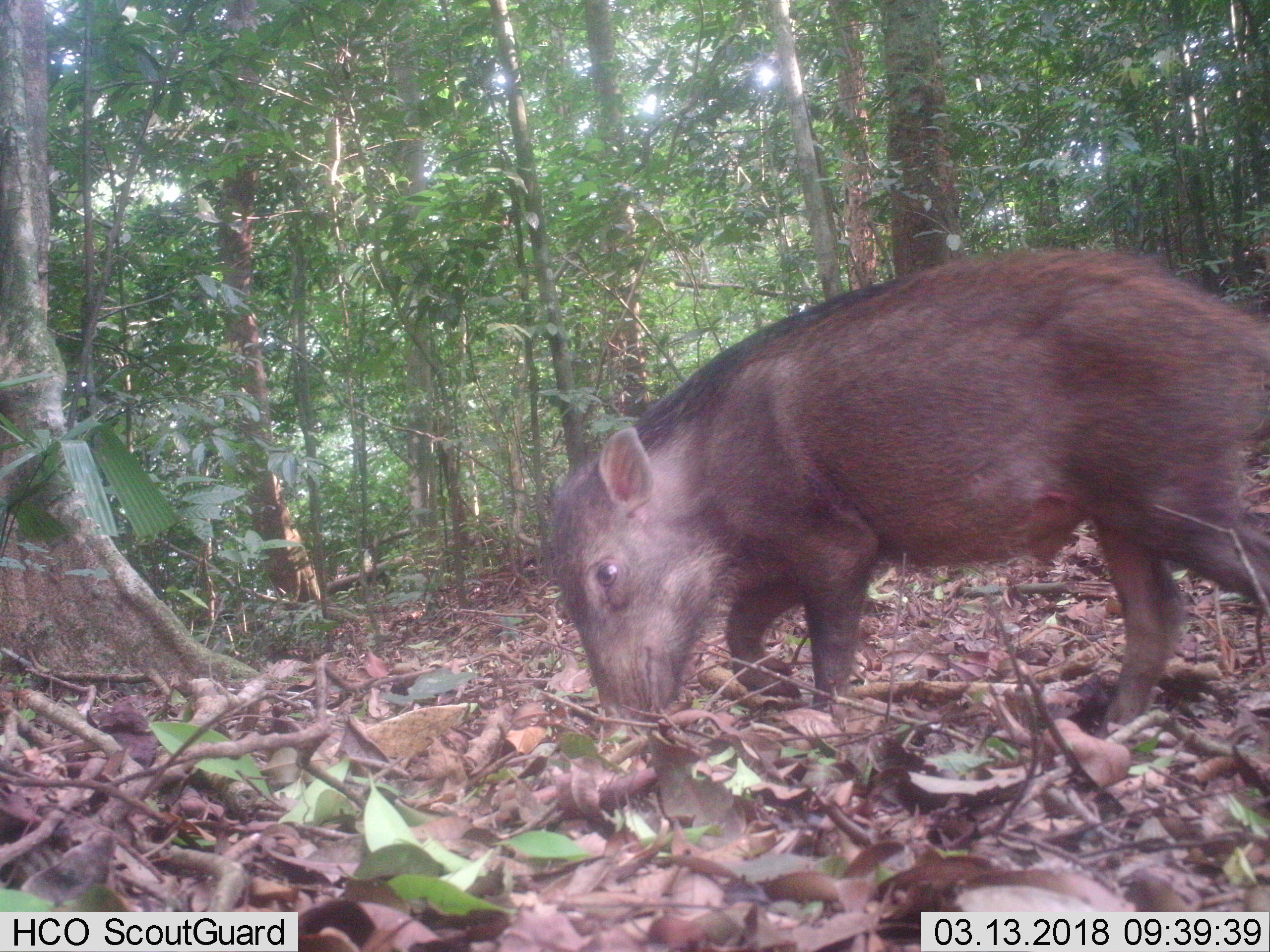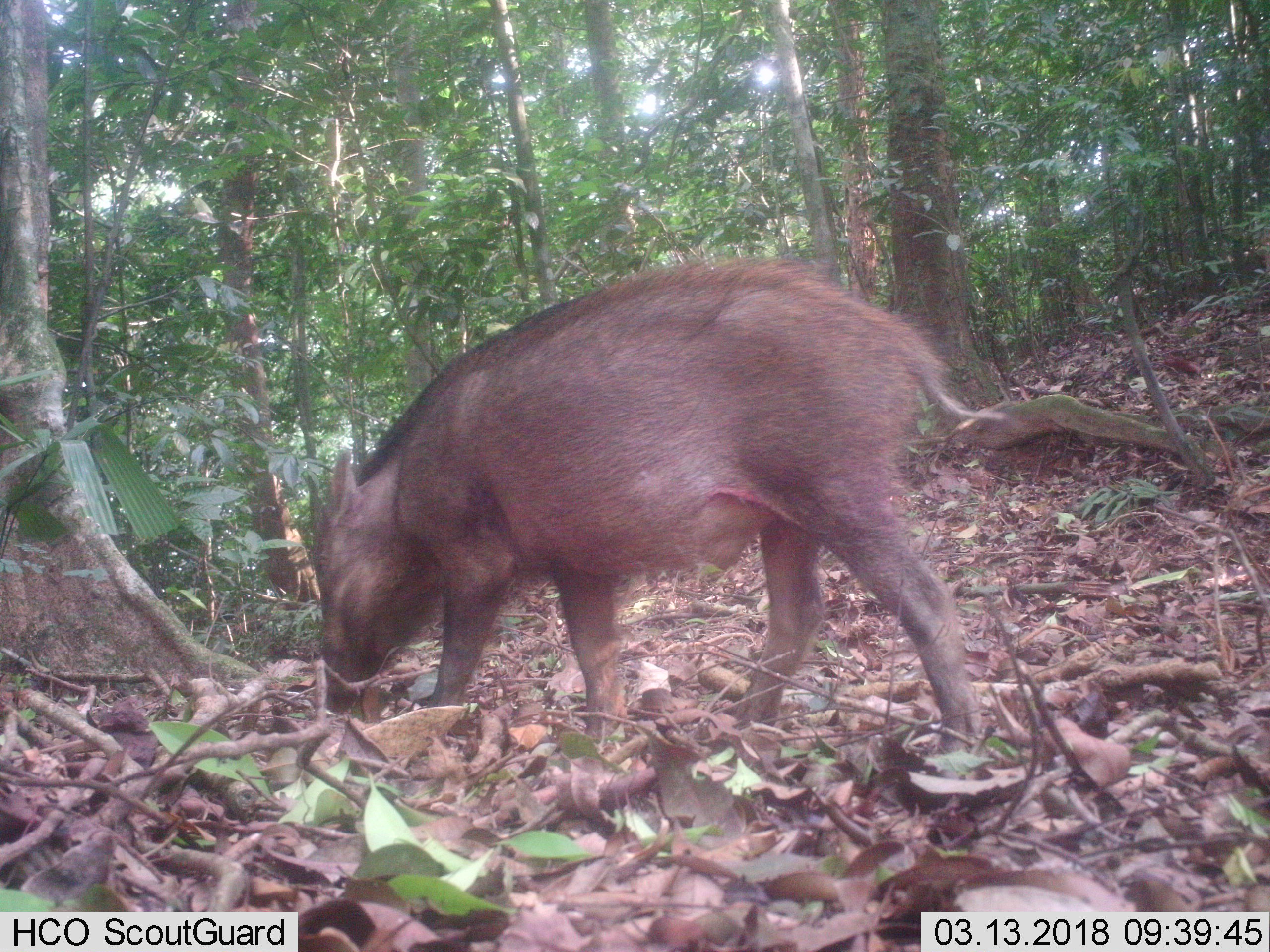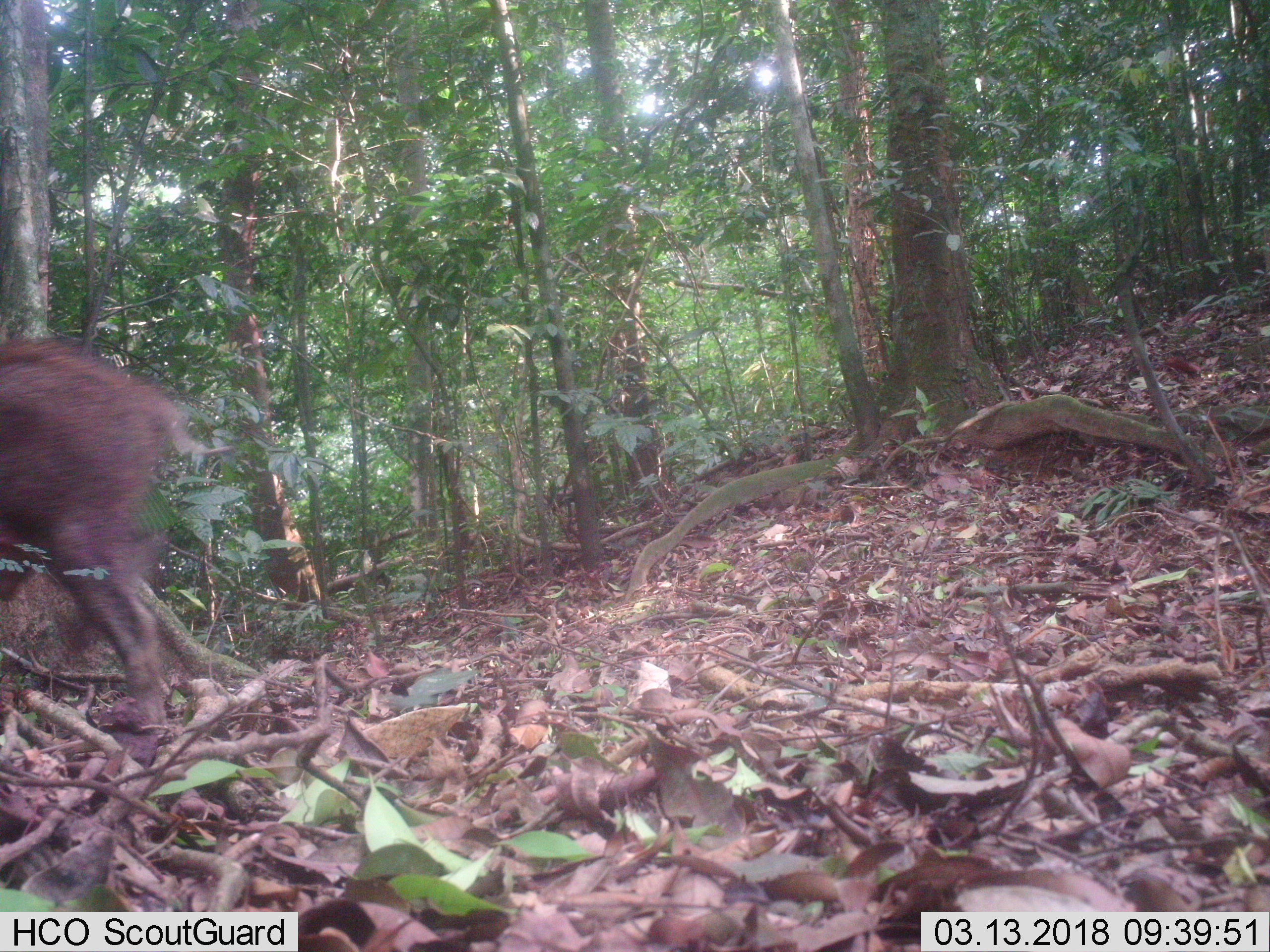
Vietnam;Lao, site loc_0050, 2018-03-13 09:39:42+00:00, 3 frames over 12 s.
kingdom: Animalia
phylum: Chordata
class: Mammalia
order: Artiodactyla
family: Suidae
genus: Sus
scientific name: Sus scrofa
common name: eurasian wild pig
Eurasian wild pig (Sus scrofa). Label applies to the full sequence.